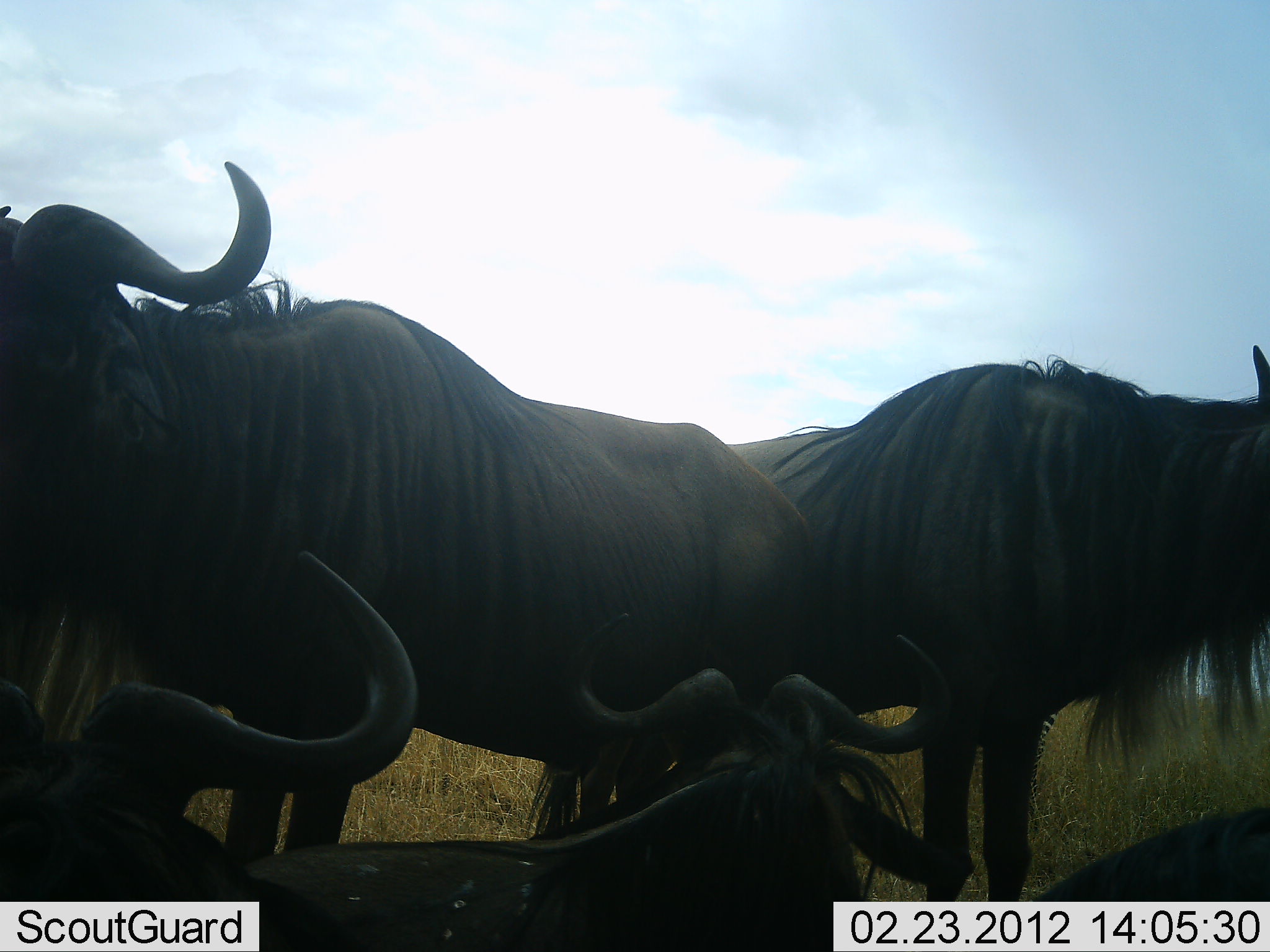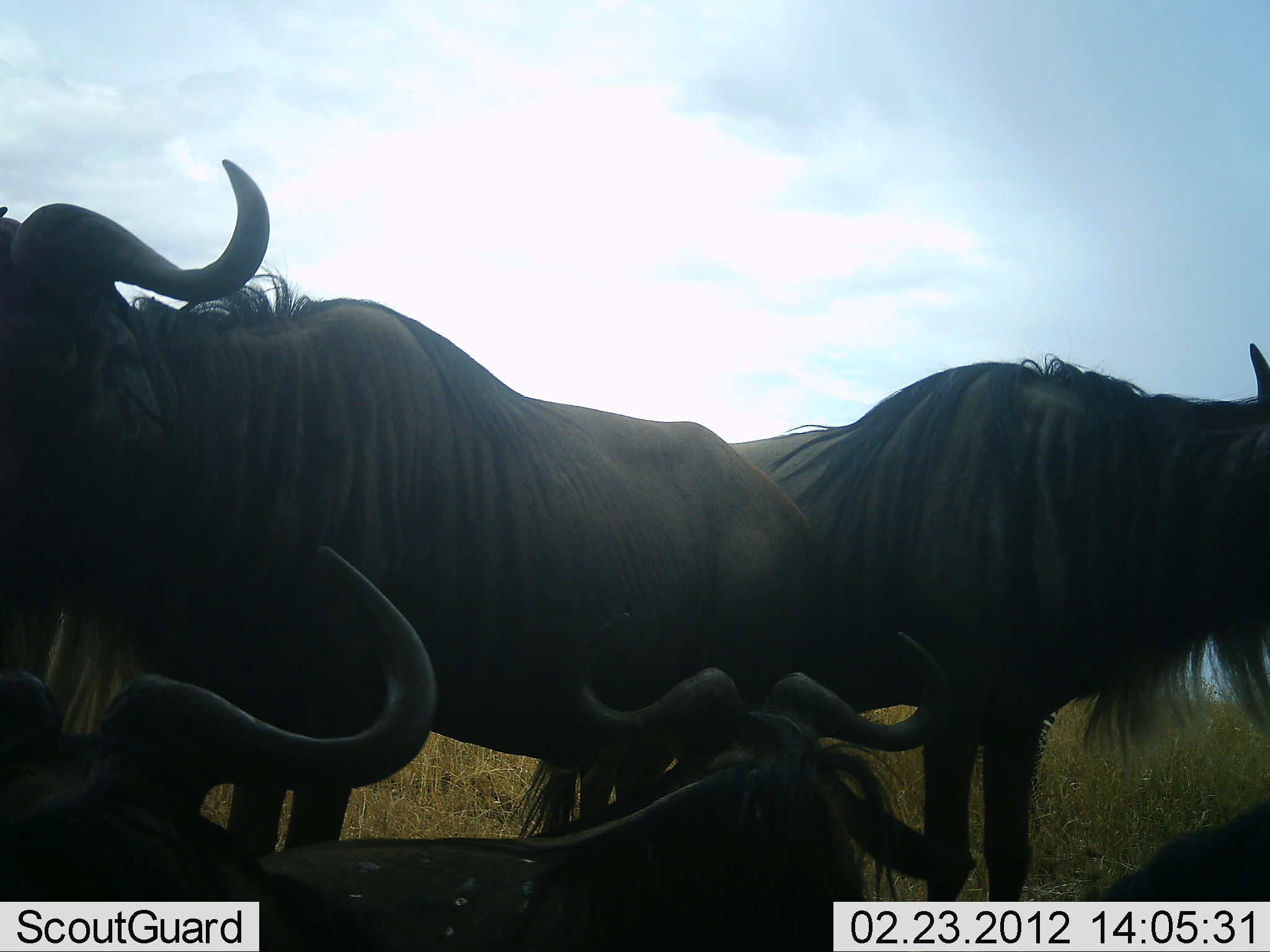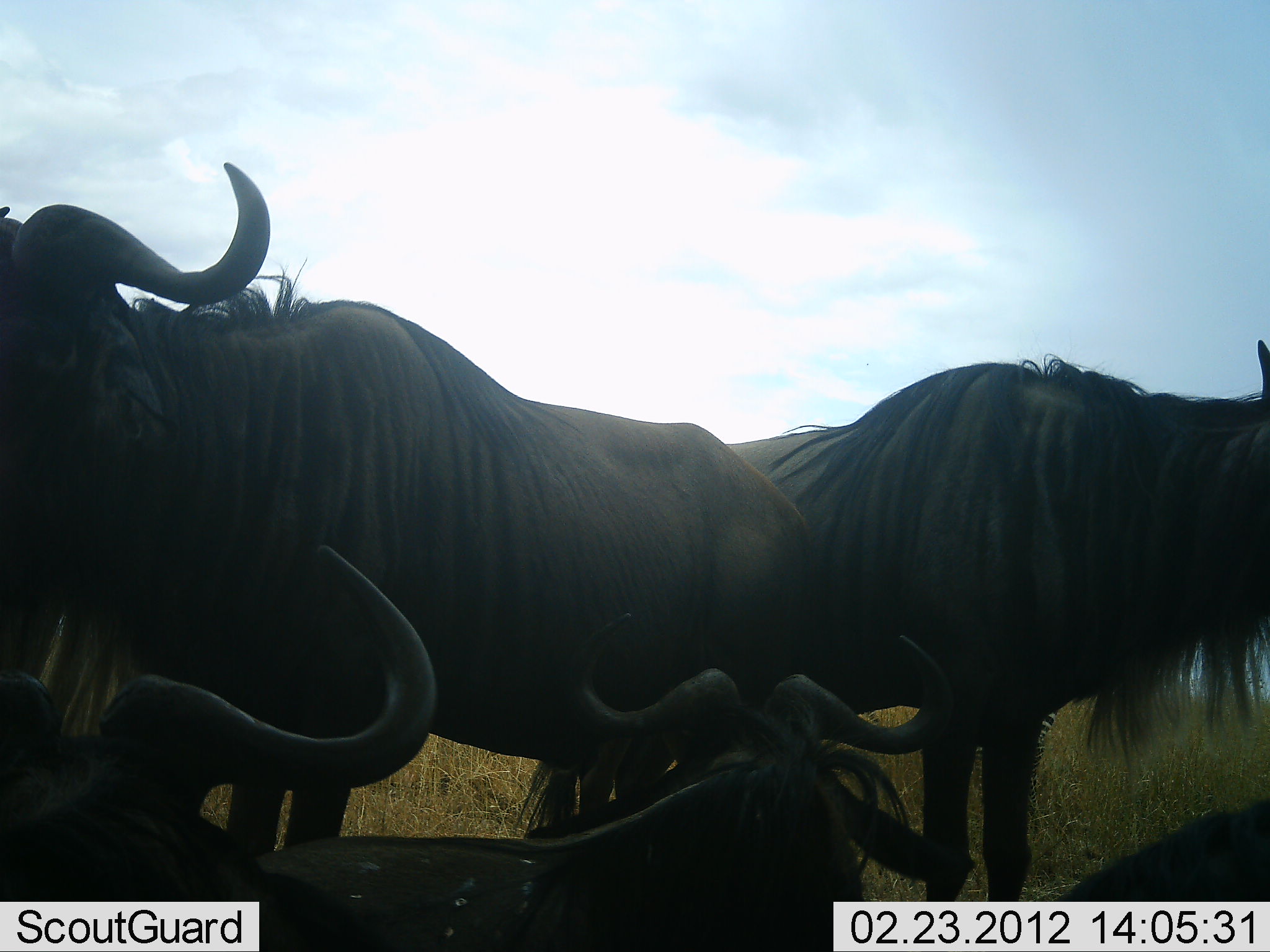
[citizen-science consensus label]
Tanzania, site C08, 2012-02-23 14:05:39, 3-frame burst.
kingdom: Animalia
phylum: Chordata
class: Mammalia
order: Artiodactyla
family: Bovidae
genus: Connochaetes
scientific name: Connochaetes taurinus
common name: blue wildebeest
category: wildebeest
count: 5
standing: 80%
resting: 72%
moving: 8%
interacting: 8%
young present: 0%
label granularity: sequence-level